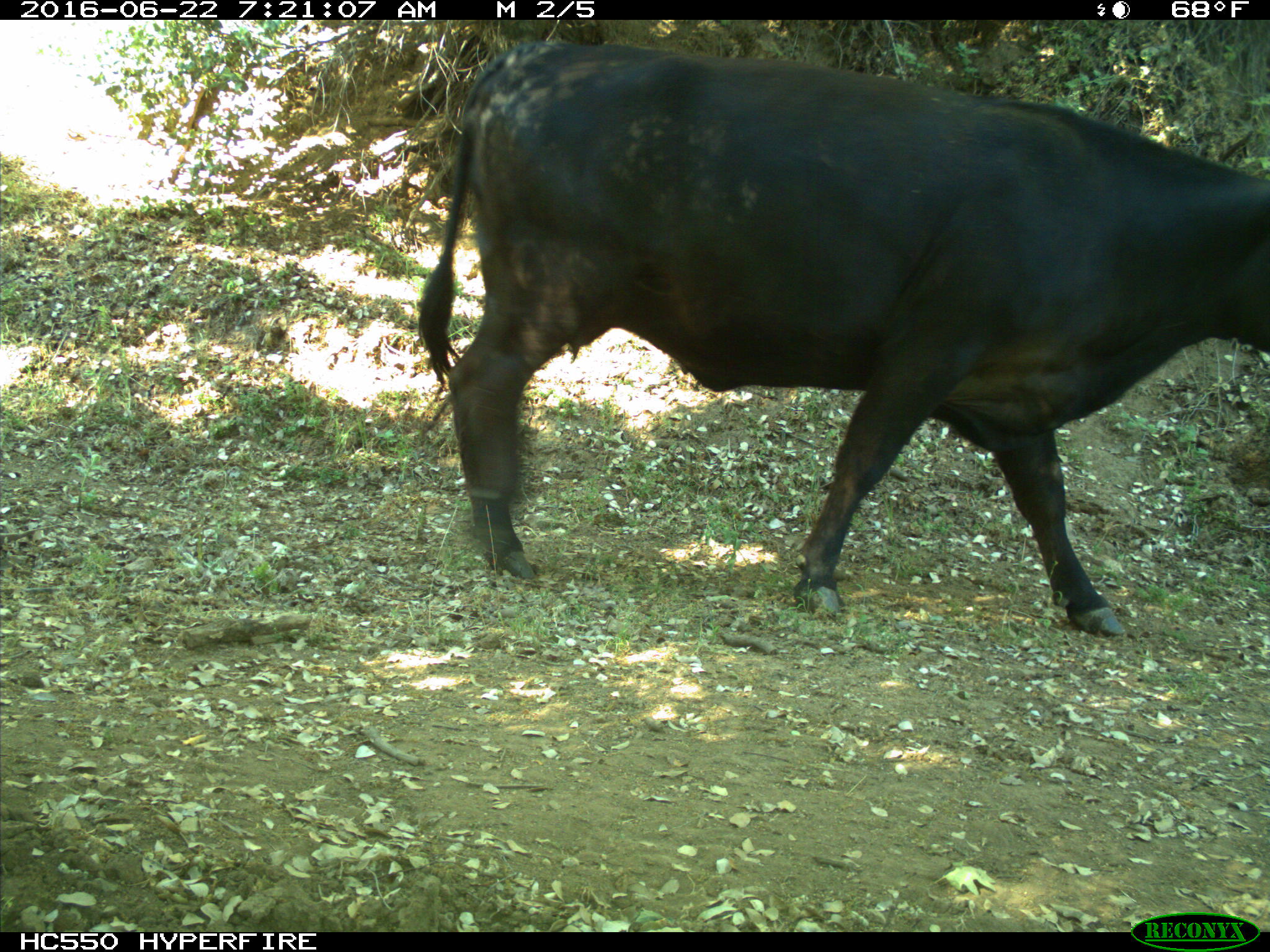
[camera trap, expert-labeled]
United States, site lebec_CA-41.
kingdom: Animalia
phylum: Chordata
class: Mammalia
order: Artiodactyla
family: Bovidae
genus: Bos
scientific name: Bos taurus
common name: domestic cow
Bos taurus (domestic cow).